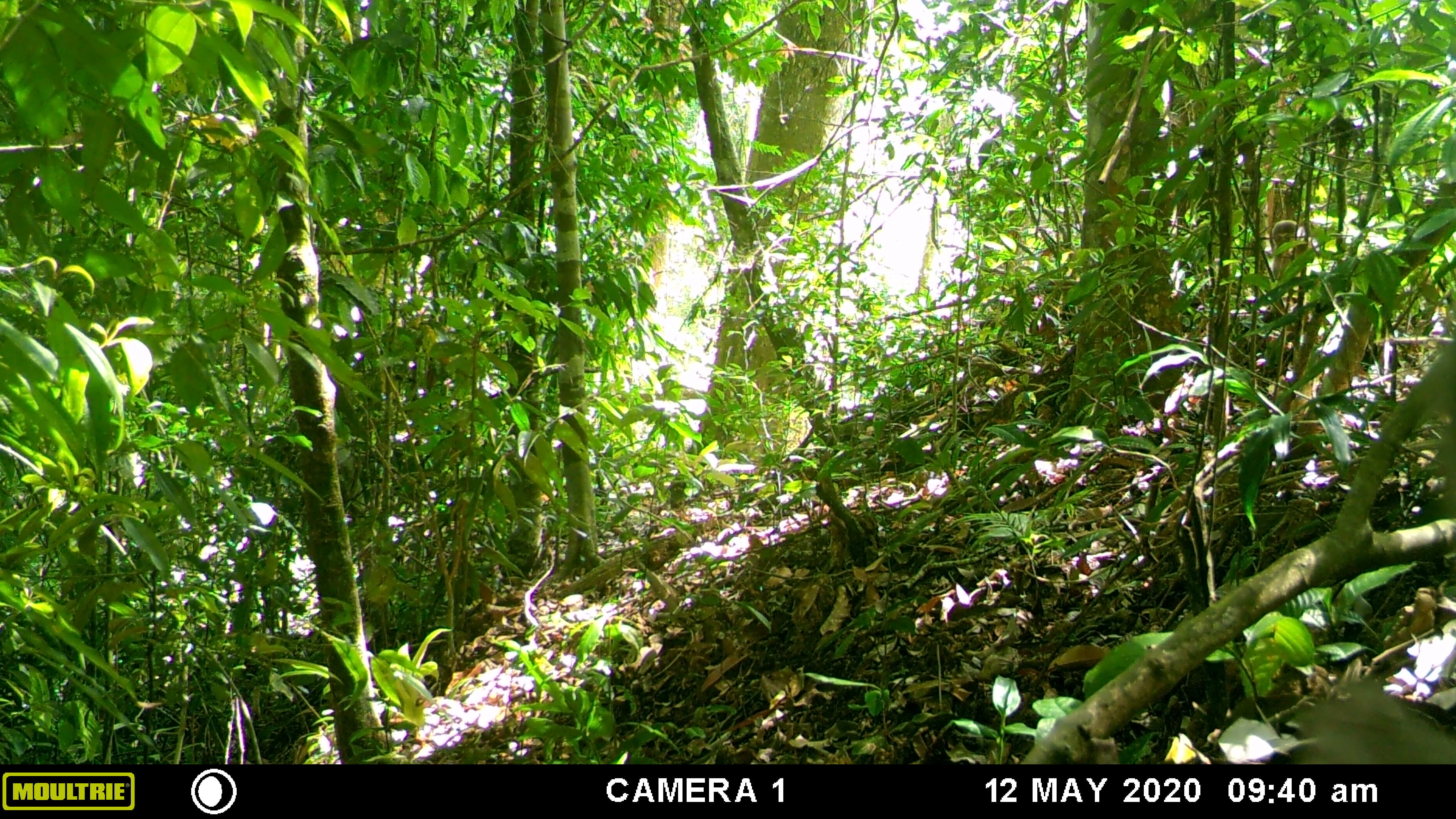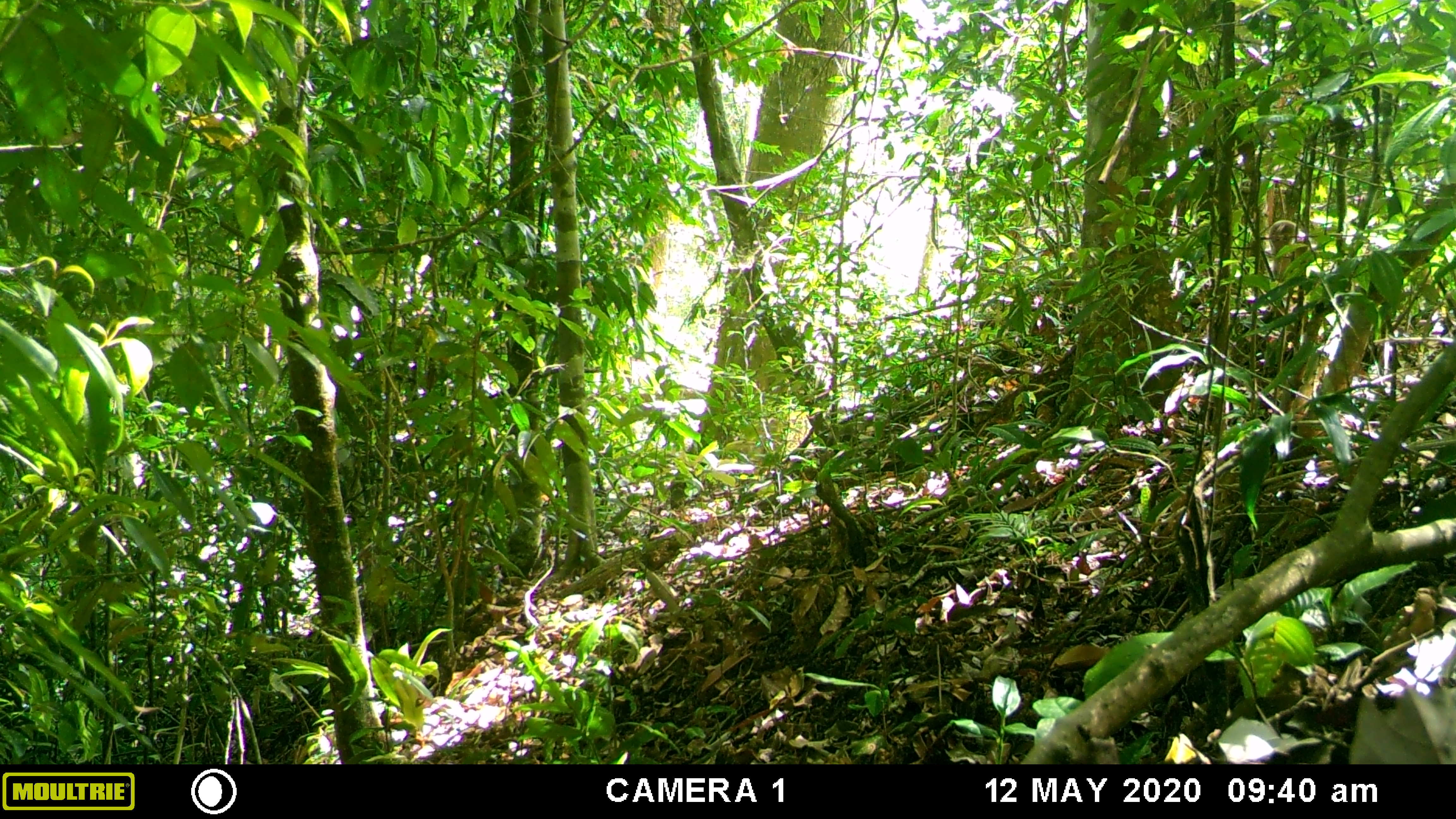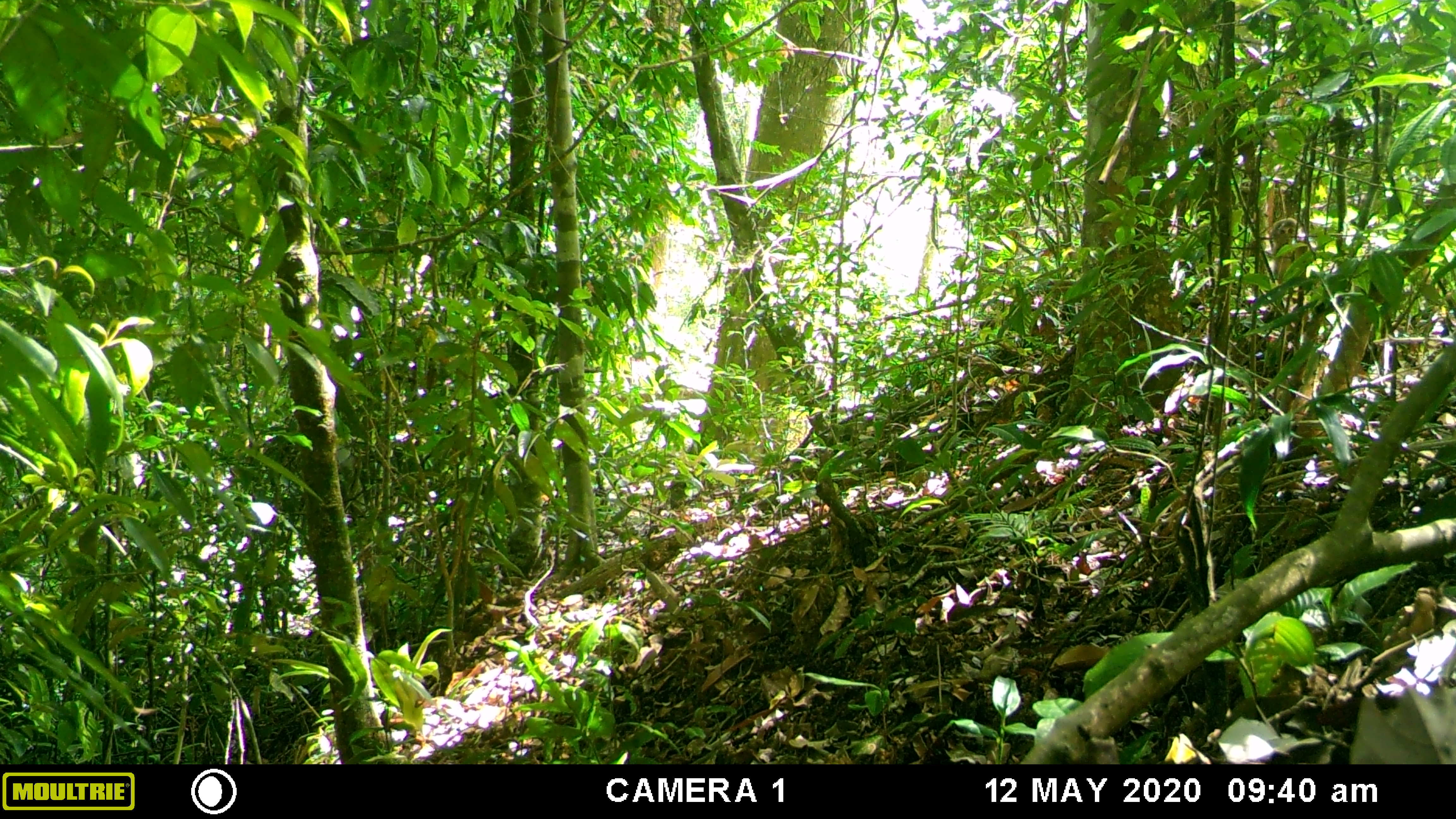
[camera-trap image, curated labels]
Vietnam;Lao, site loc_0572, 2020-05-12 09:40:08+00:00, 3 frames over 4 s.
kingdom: Animalia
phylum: Chordata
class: Mammalia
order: Primates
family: Cercopithecidae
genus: Macaca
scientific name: Macaca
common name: macaques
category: assam or rhesus macaque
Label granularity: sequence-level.